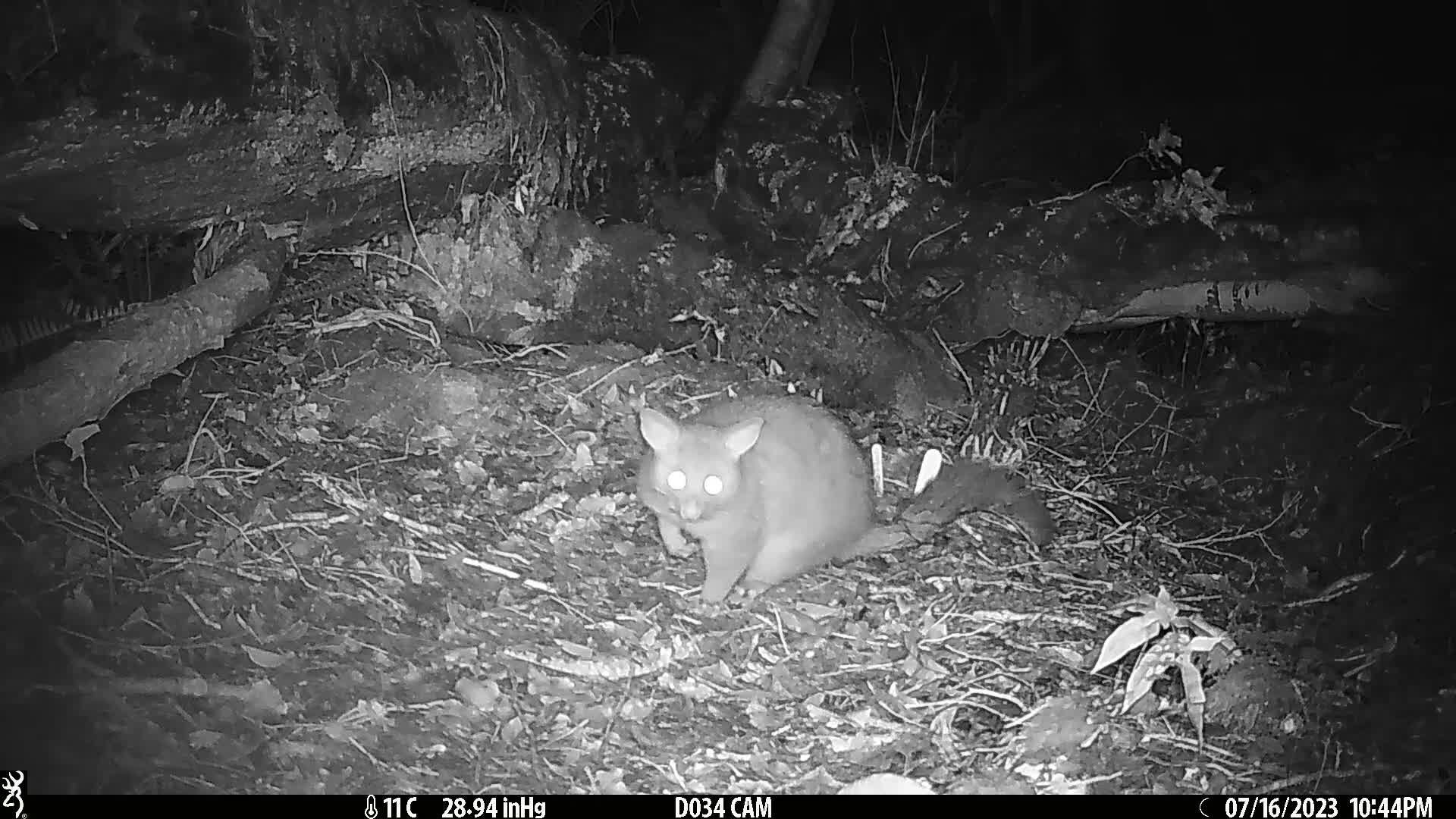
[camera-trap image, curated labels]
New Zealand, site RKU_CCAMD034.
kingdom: Animalia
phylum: Chordata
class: Mammalia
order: Diprotodontia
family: Phalangeridae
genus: Trichosurus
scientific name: Trichosurus vulpecula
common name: common brushtail possum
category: possum